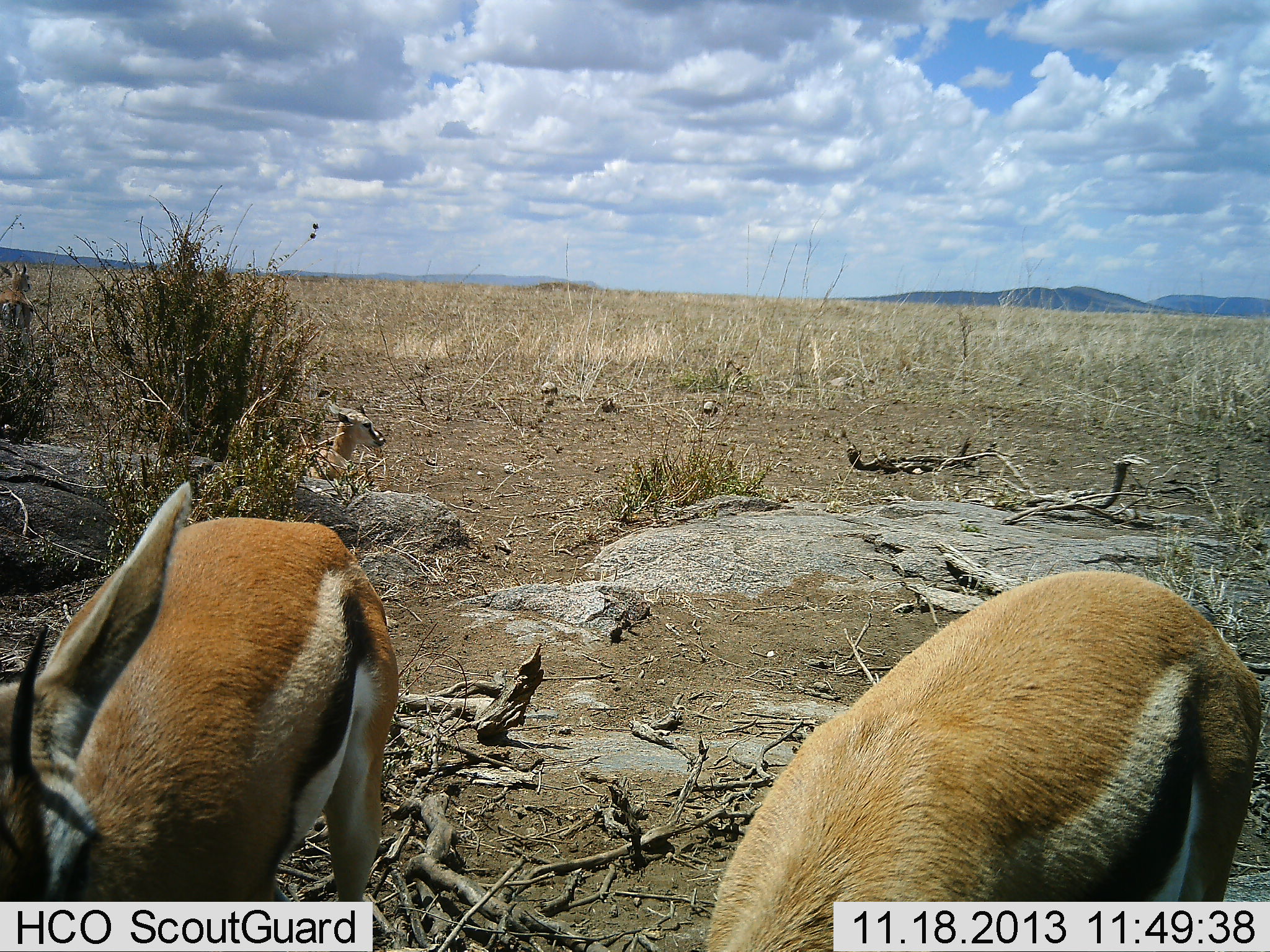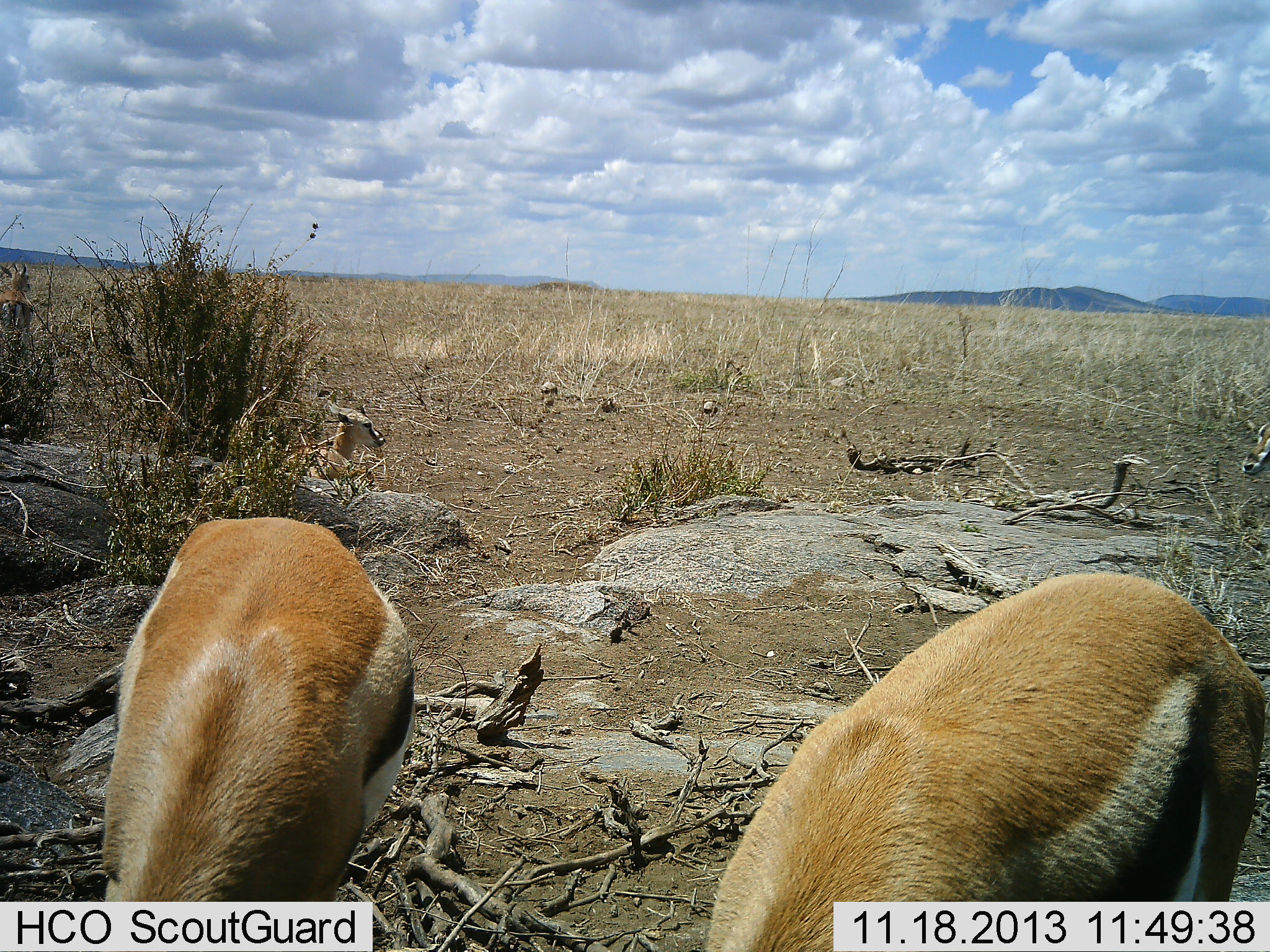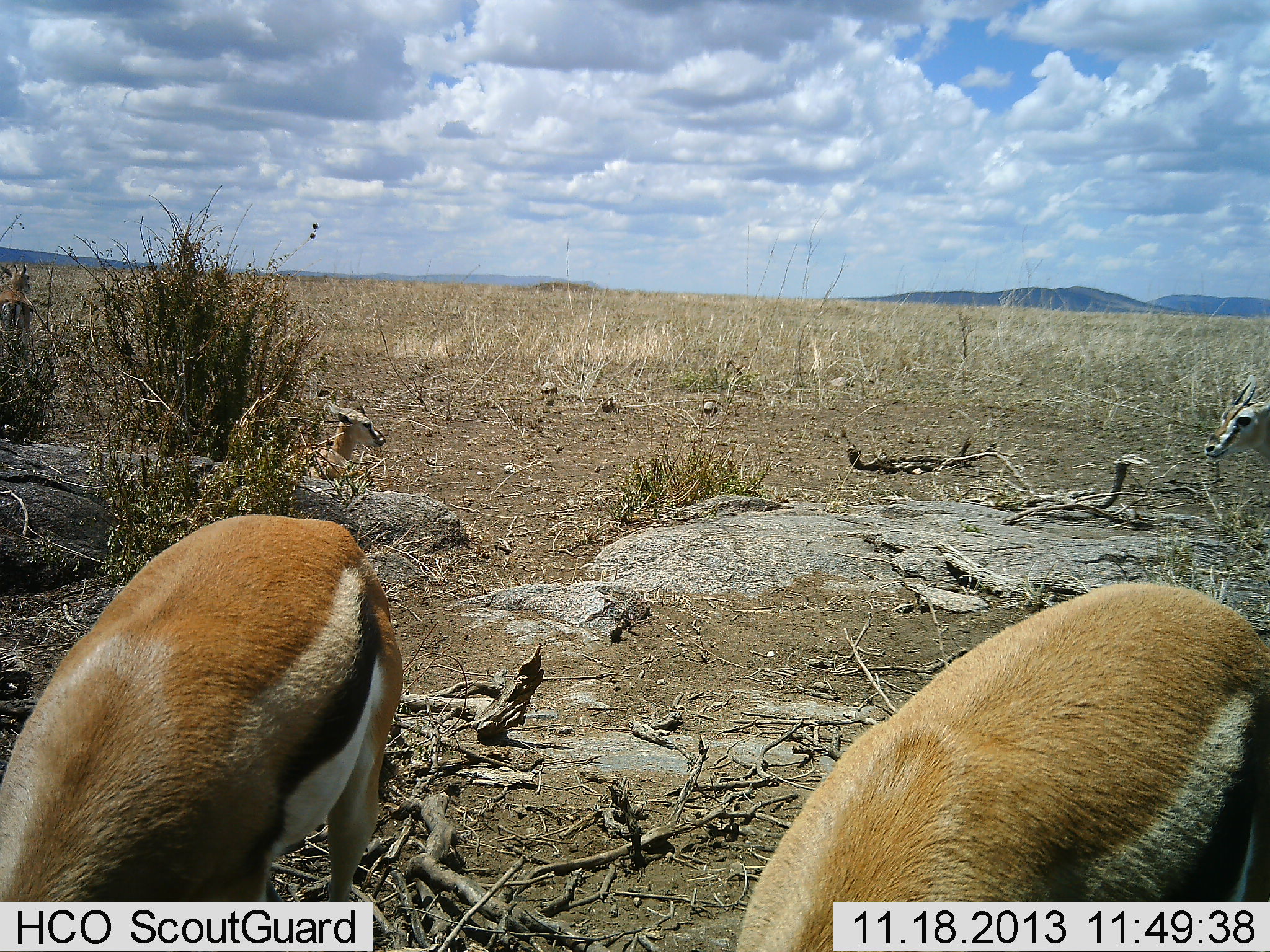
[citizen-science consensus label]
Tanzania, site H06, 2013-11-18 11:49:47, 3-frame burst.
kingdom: Animalia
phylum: Chordata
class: Mammalia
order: Artiodactyla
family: Bovidae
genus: Eudorcas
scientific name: Eudorcas thomsonii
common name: thomson's gazelle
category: gazellethomsons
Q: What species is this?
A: Gazellethomsons (thomson's gazelle) (Eudorcas thomsonii).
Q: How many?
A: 3.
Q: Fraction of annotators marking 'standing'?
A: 55%.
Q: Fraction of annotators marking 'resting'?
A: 45%.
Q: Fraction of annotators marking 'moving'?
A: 45%.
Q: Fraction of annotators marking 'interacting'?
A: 0%.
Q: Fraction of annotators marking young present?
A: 0%.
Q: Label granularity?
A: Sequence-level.